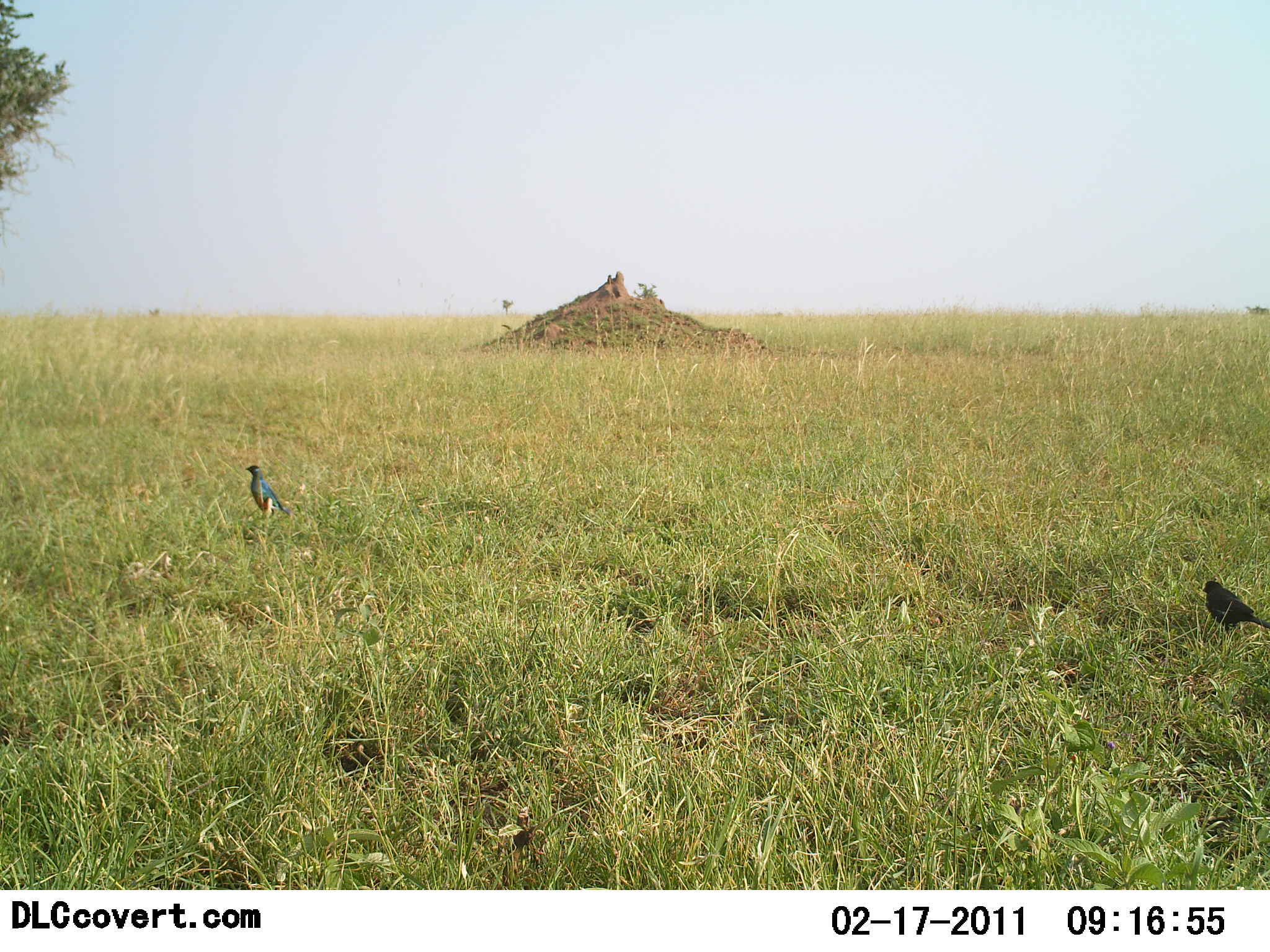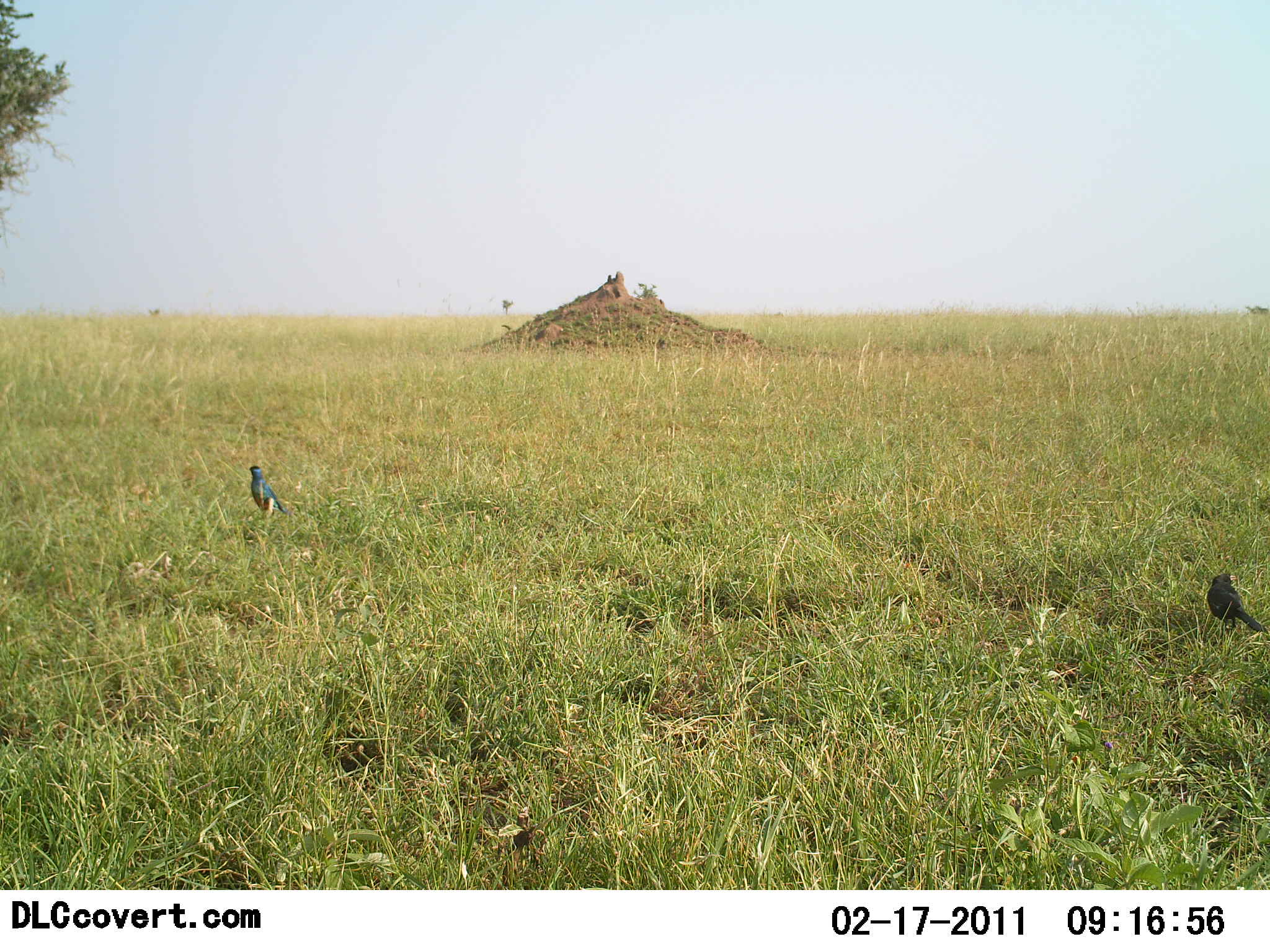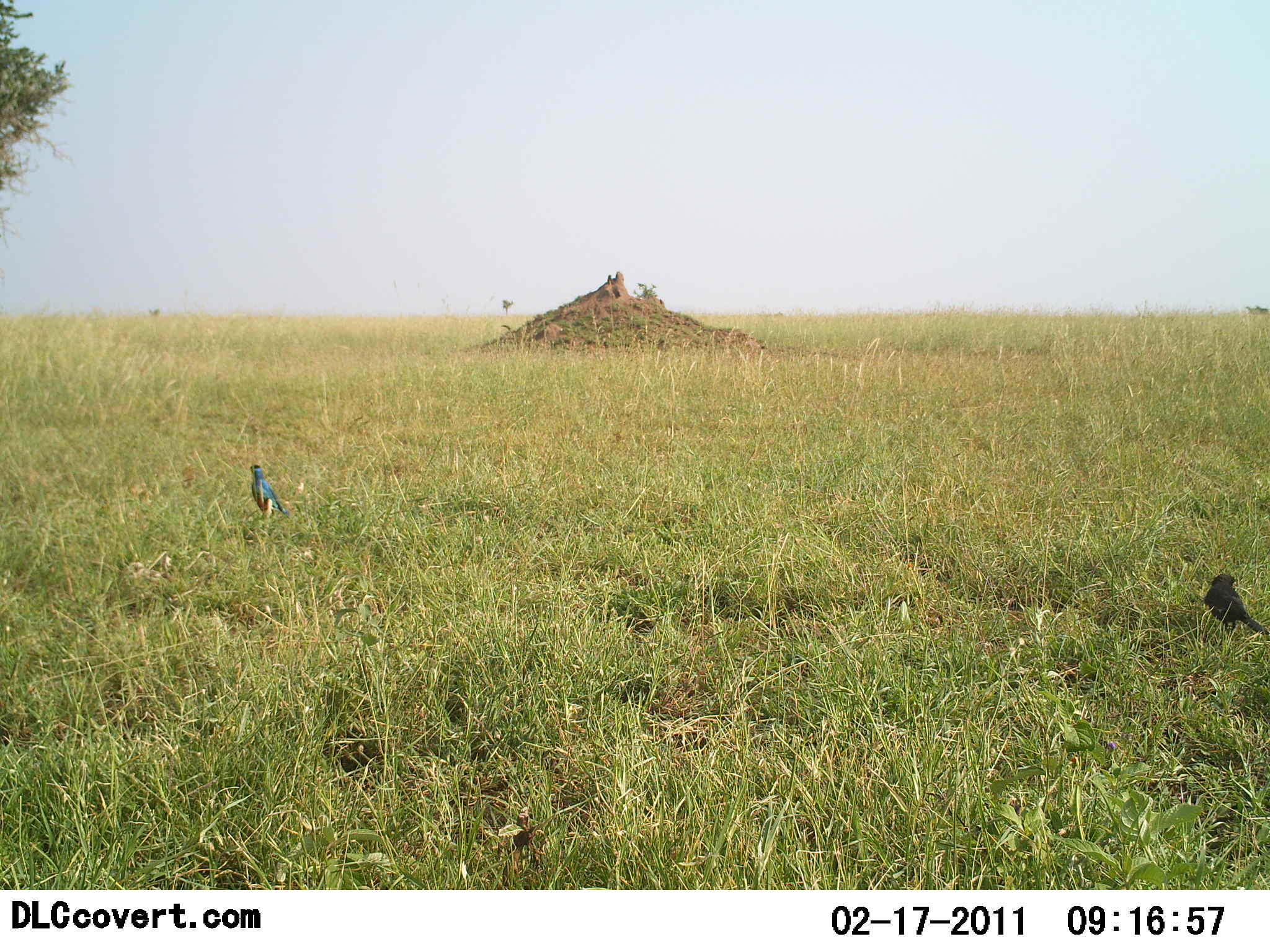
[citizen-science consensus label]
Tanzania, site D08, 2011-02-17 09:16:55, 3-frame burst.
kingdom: Animalia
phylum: Chordata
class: Aves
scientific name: Aves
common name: bird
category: otherbird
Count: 2.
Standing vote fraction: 90%.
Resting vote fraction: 10%.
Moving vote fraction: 0%.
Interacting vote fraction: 0%.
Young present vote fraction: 0%.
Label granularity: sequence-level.